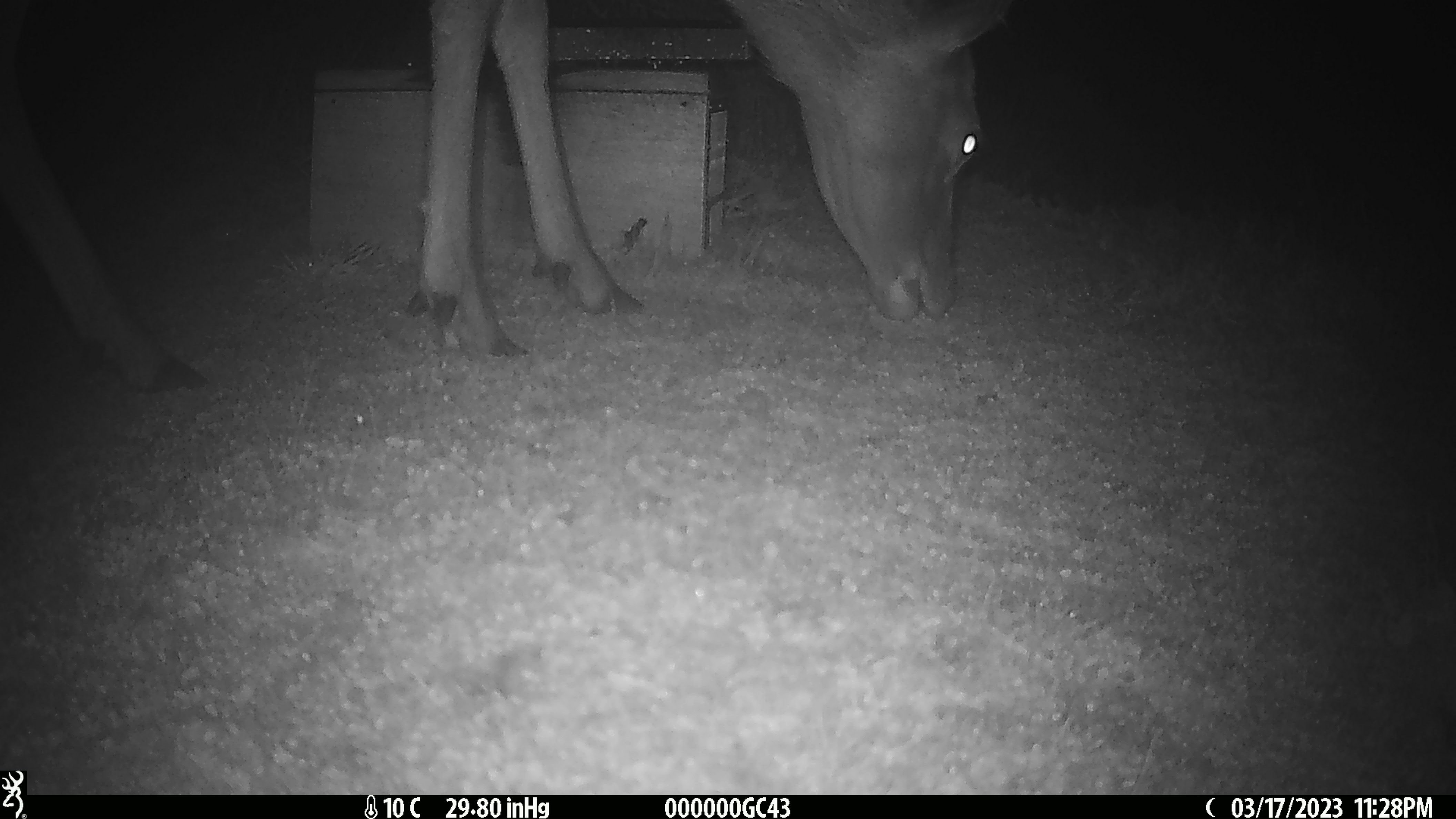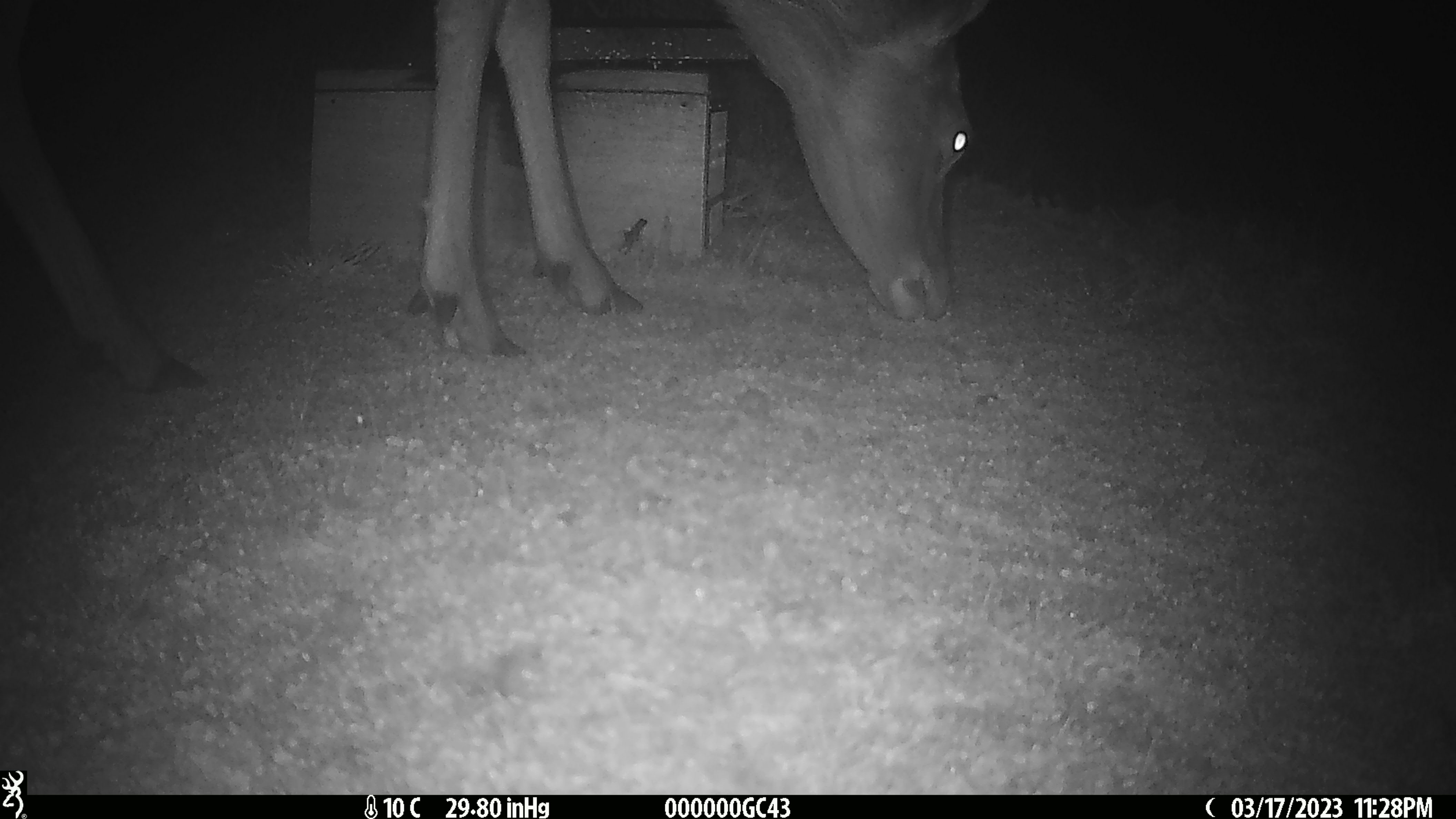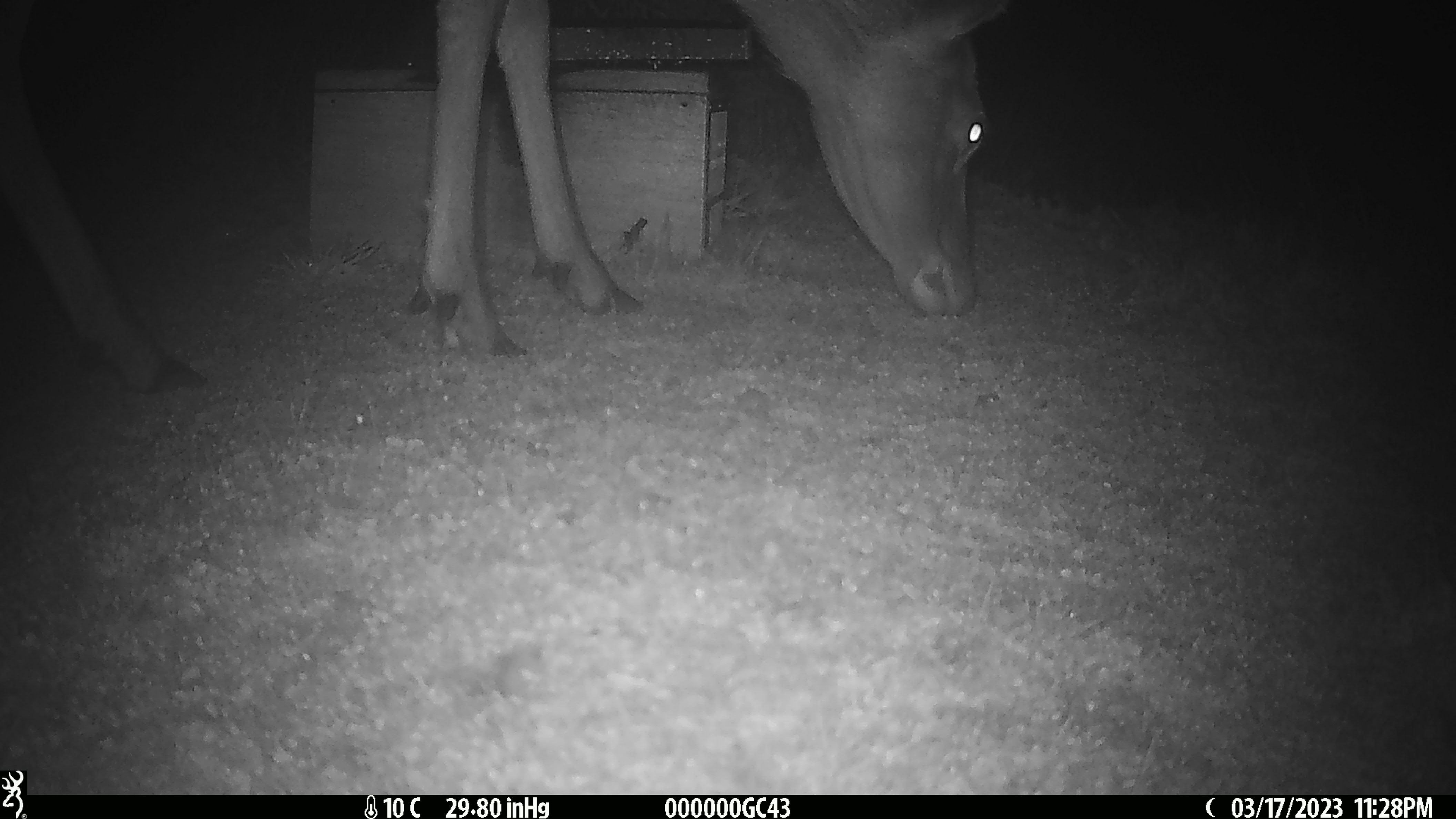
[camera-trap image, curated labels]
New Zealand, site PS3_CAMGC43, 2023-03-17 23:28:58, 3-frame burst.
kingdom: Animalia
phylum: Chordata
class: Mammalia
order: Artiodactyla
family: Cervidae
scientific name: Cervidae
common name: deer